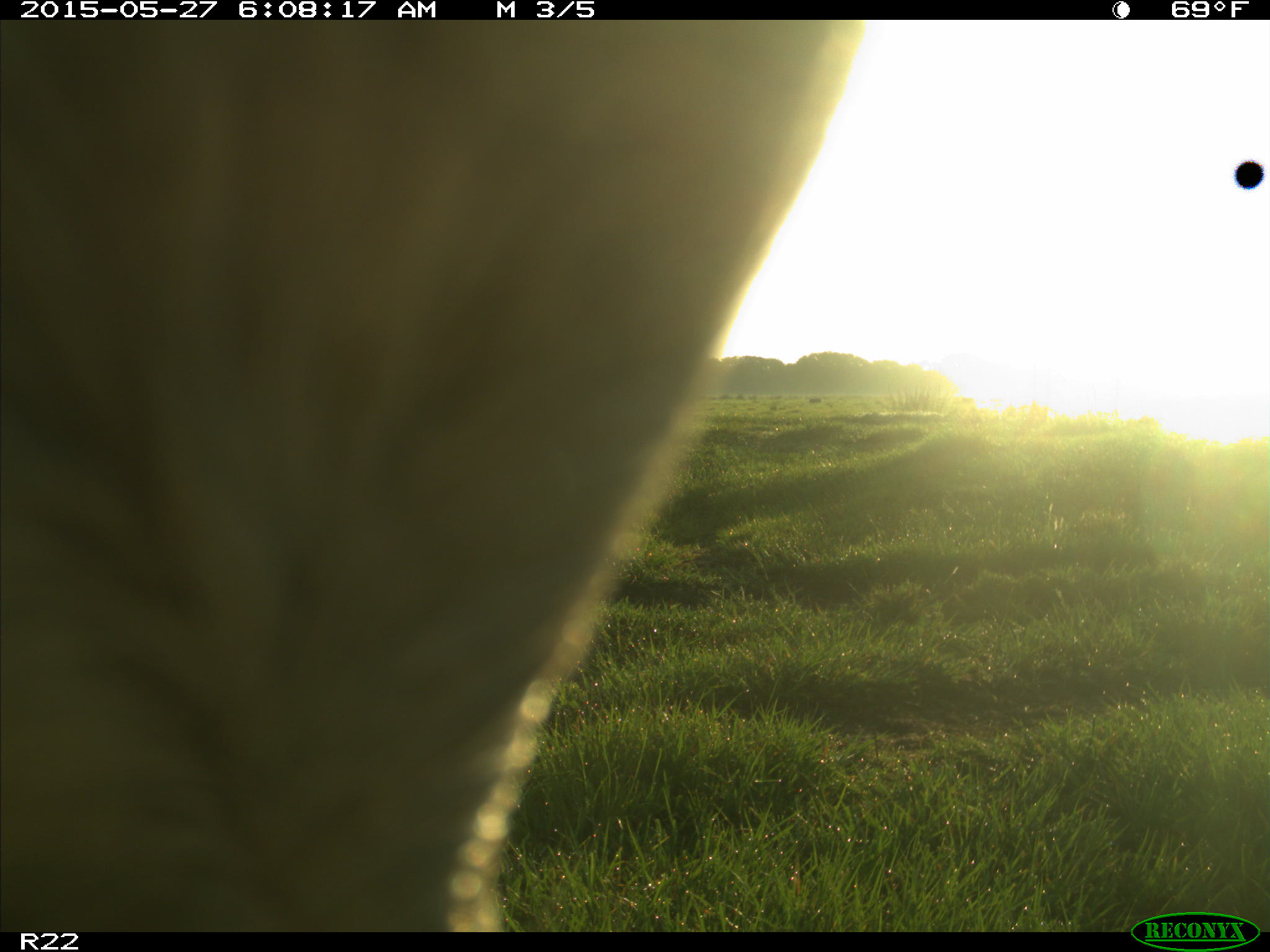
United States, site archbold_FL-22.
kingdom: Animalia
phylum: Chordata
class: Mammalia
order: Artiodactyla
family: Bovidae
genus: Bos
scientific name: Bos taurus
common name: domestic cow